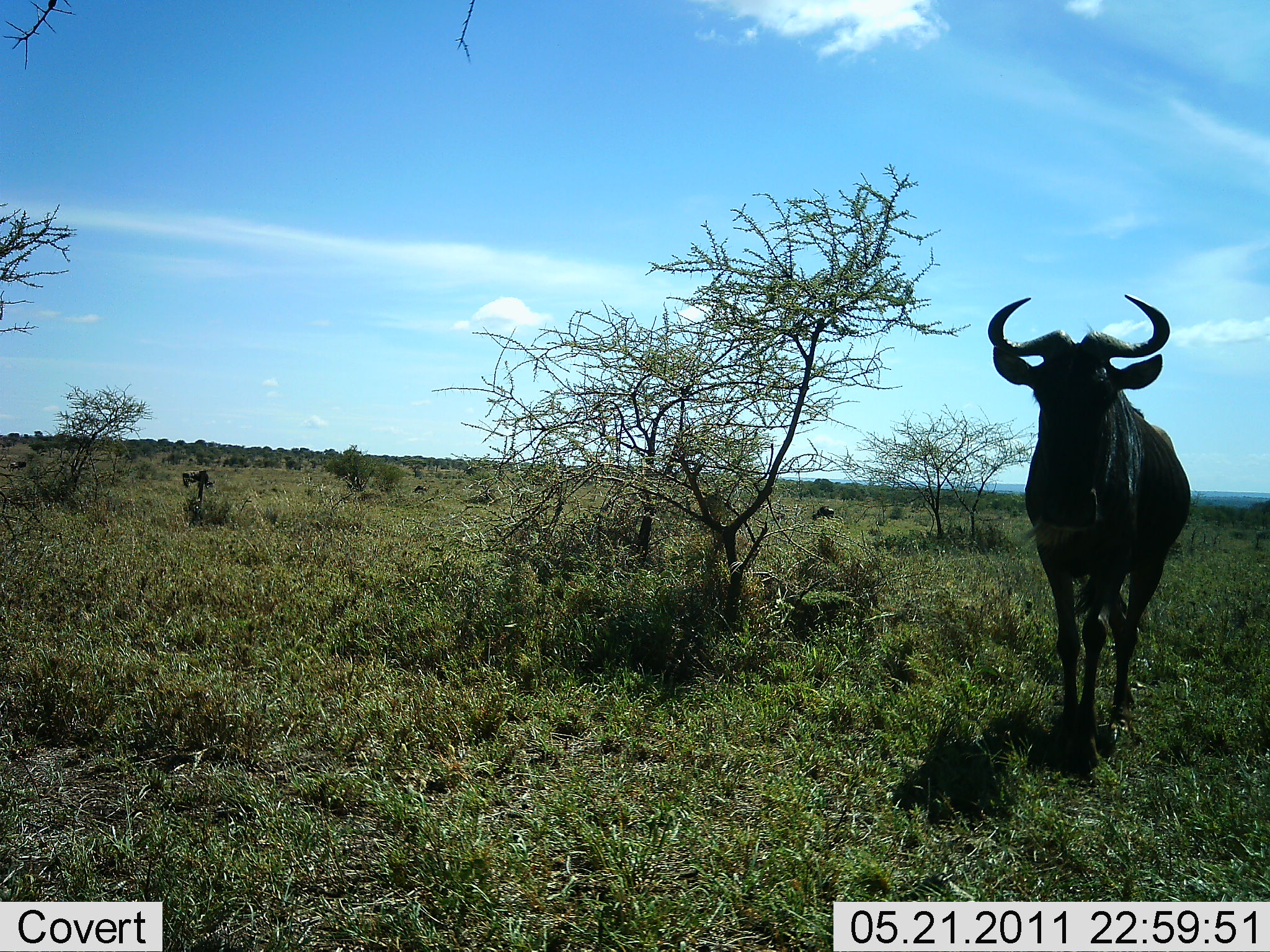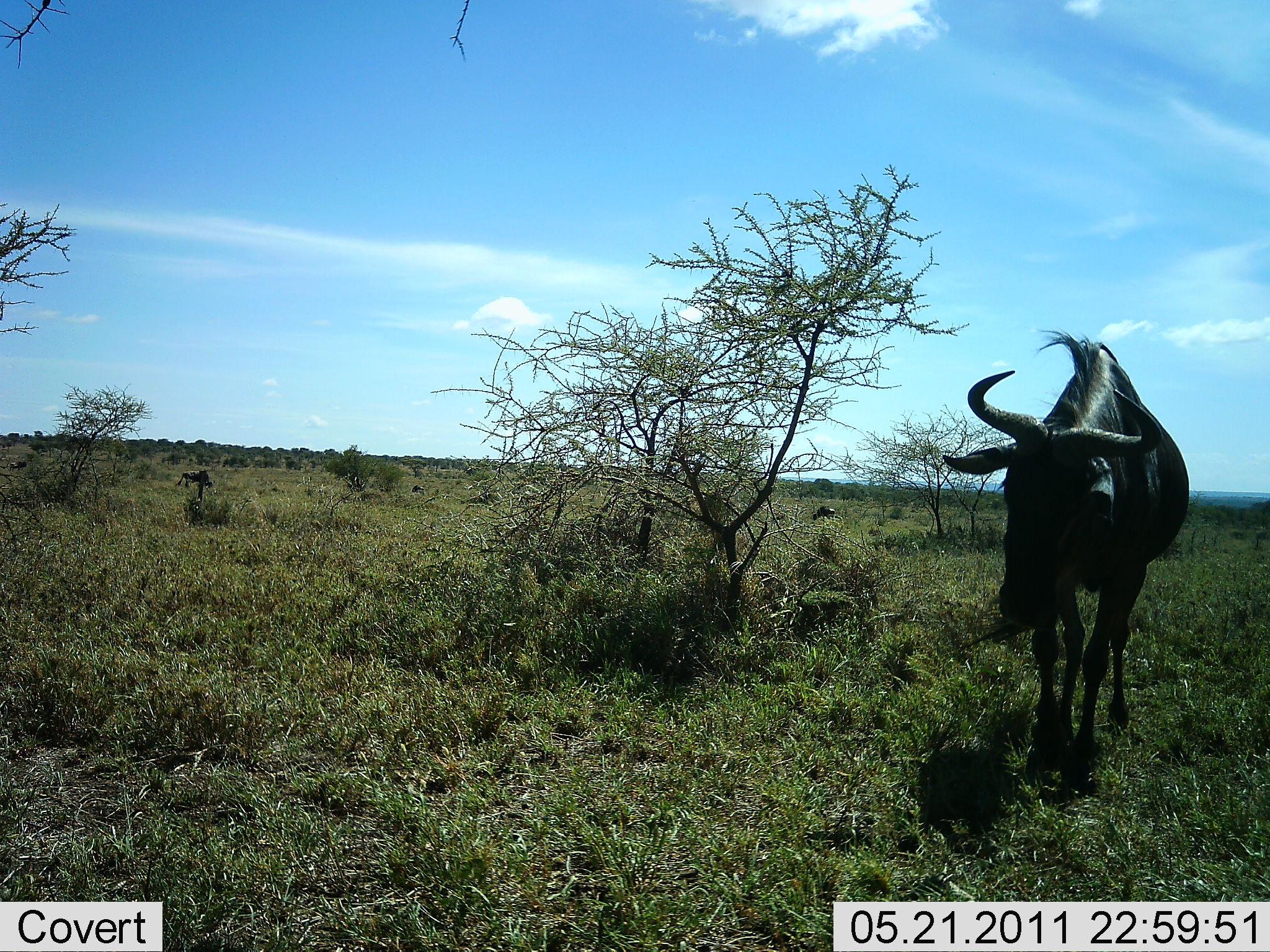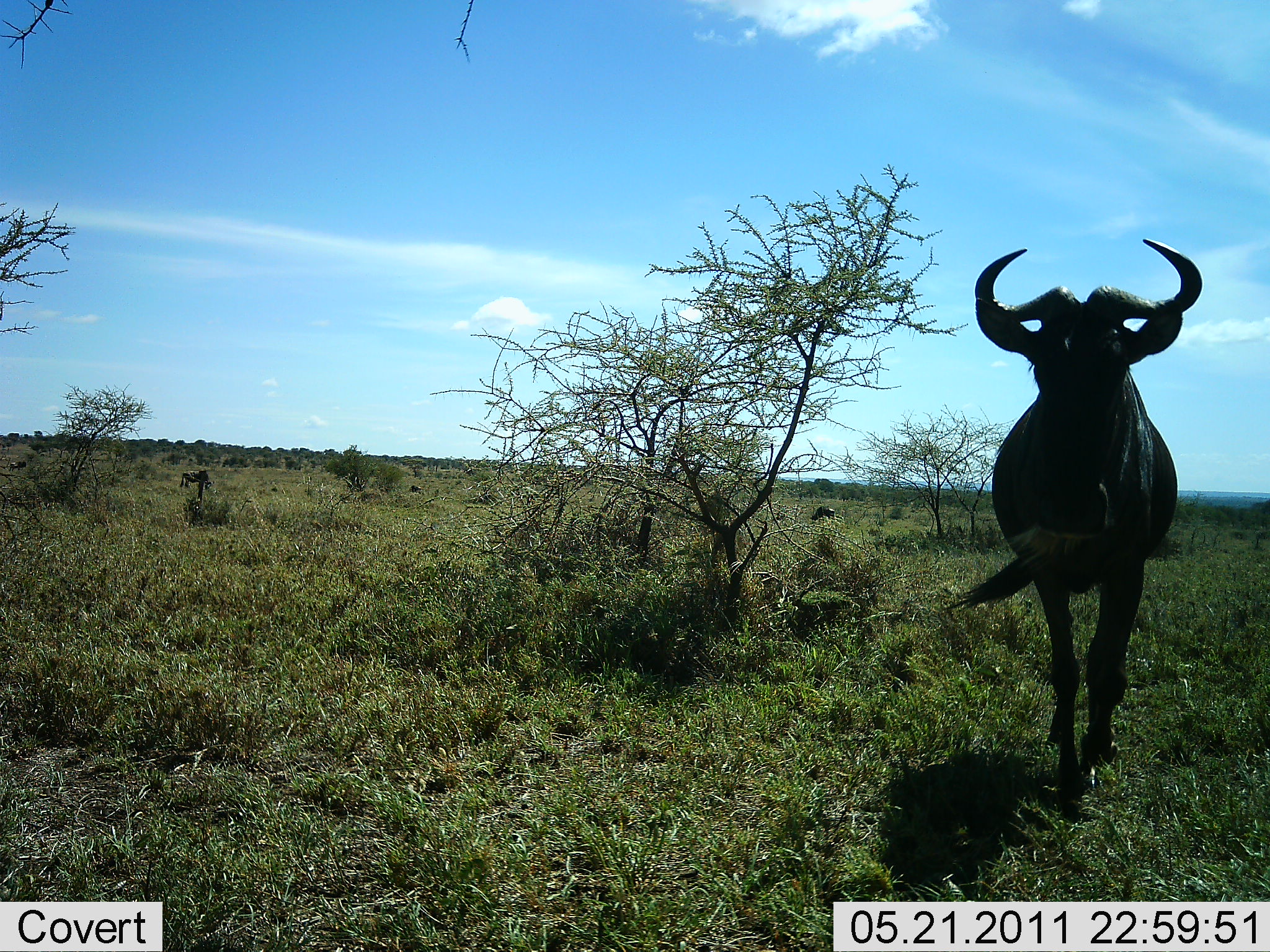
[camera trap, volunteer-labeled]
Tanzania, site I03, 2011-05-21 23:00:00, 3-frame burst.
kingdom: Animalia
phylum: Chordata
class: Mammalia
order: Artiodactyla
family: Bovidae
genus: Connochaetes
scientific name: Connochaetes taurinus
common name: blue wildebeest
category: wildebeest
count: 1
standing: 27%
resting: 0%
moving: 82%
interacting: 0%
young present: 0%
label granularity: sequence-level